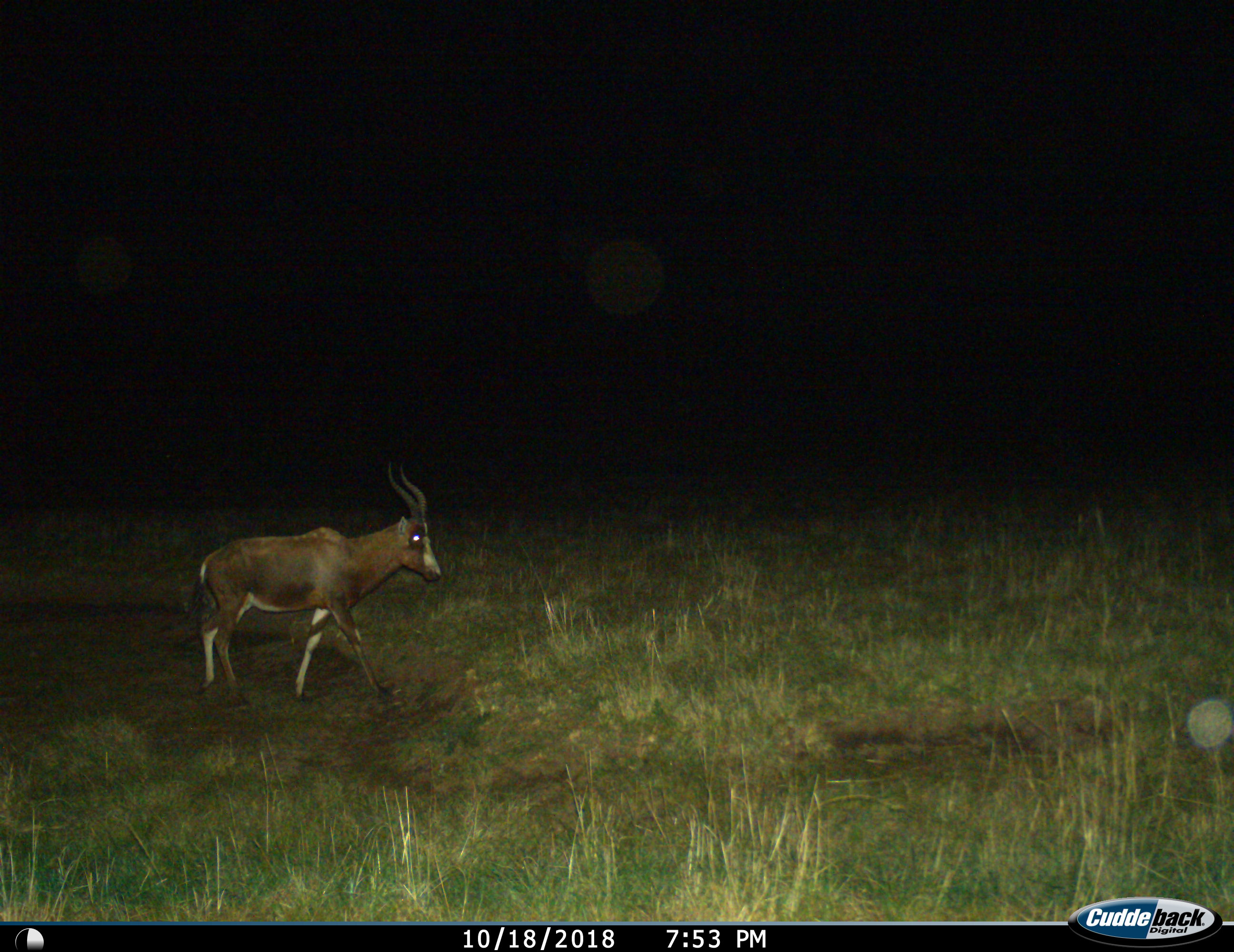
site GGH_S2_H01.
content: unidentified animal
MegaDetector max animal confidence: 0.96